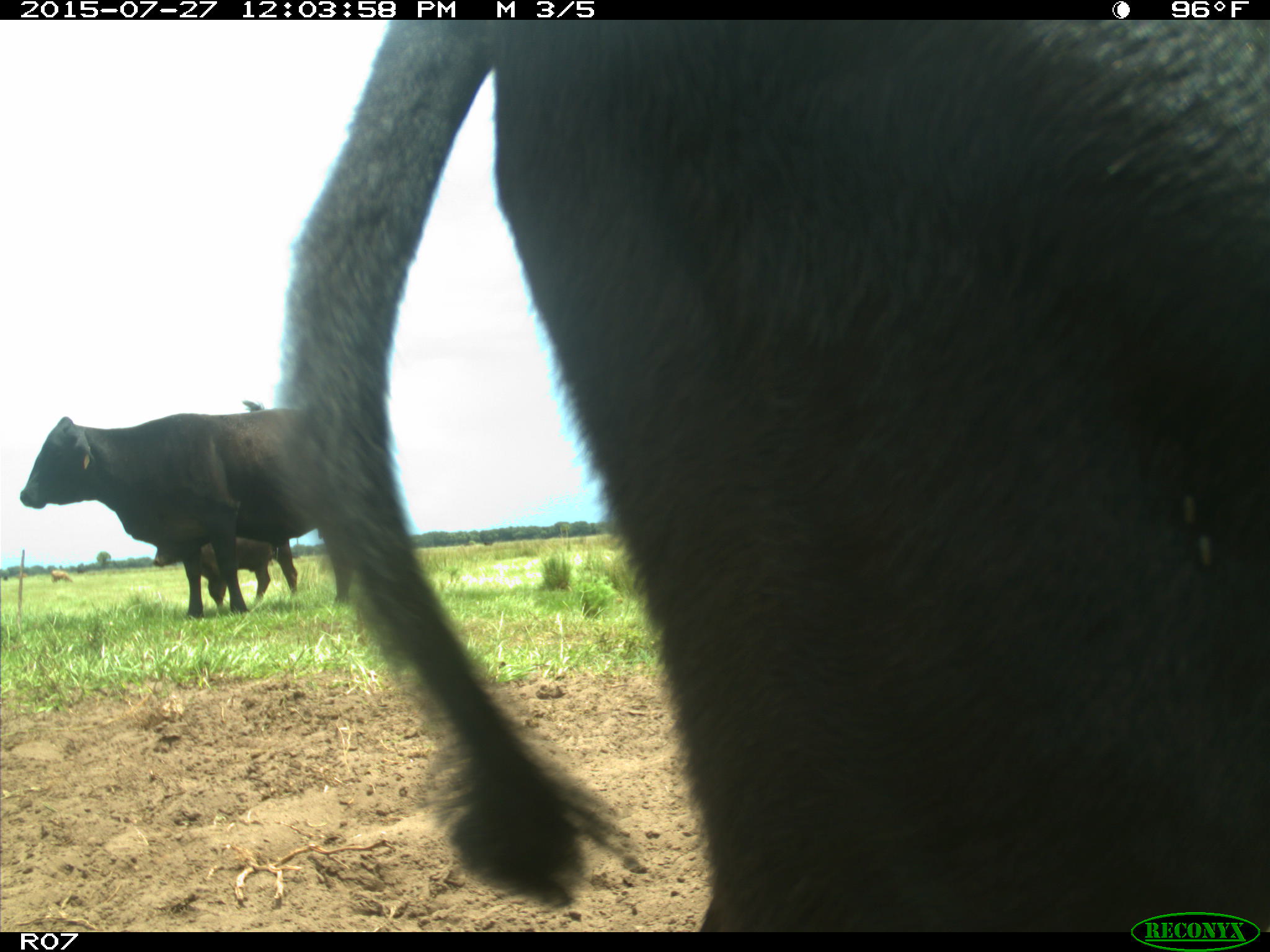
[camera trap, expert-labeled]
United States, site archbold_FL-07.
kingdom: Animalia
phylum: Chordata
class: Mammalia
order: Artiodactyla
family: Bovidae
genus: Bos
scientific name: Bos taurus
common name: domestic cow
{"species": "Bos taurus (domestic cow)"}